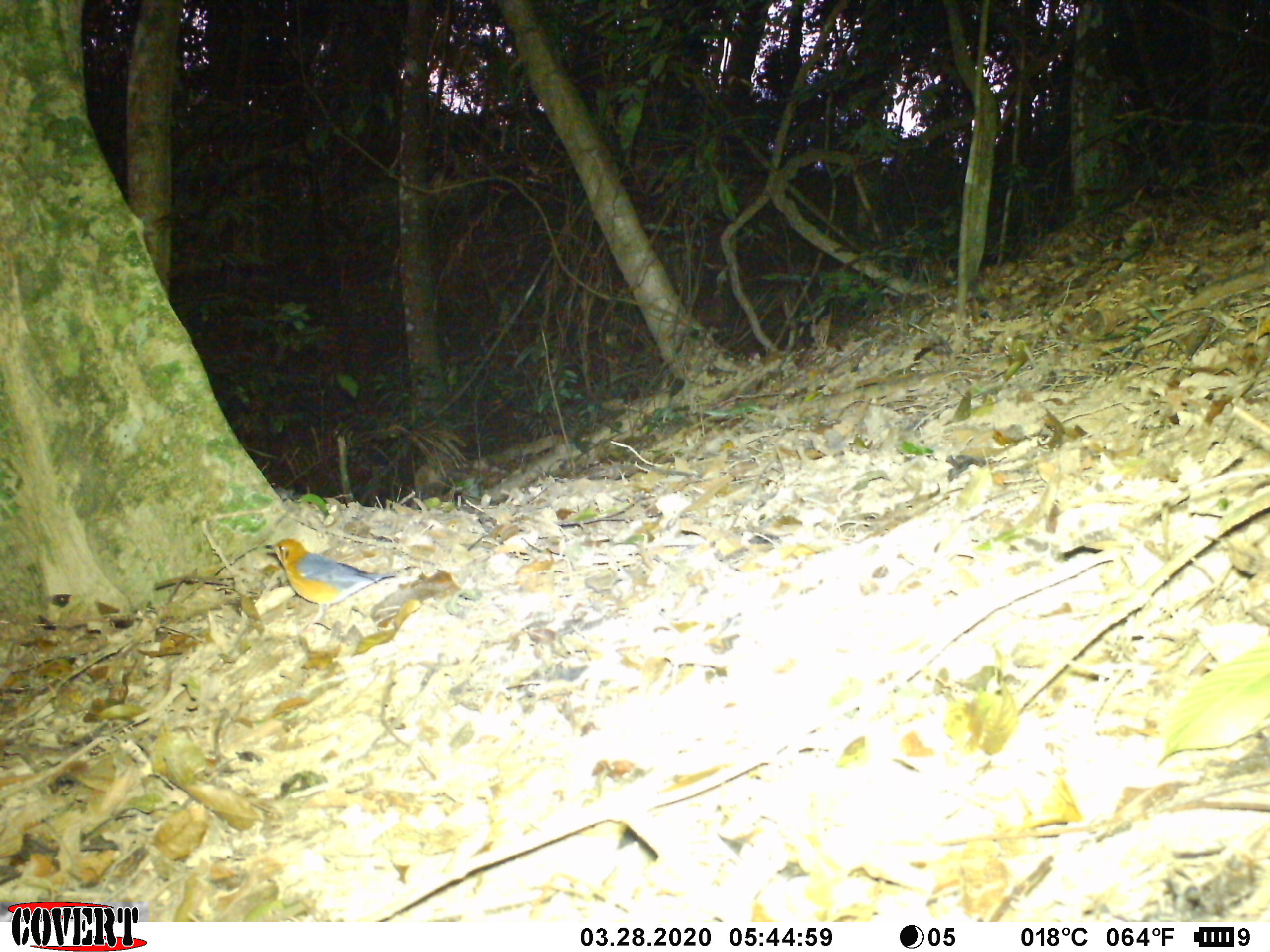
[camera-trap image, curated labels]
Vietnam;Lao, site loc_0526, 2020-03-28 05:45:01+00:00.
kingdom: Animalia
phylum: Chordata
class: Aves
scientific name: Aves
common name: bird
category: unidentified bird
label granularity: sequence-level